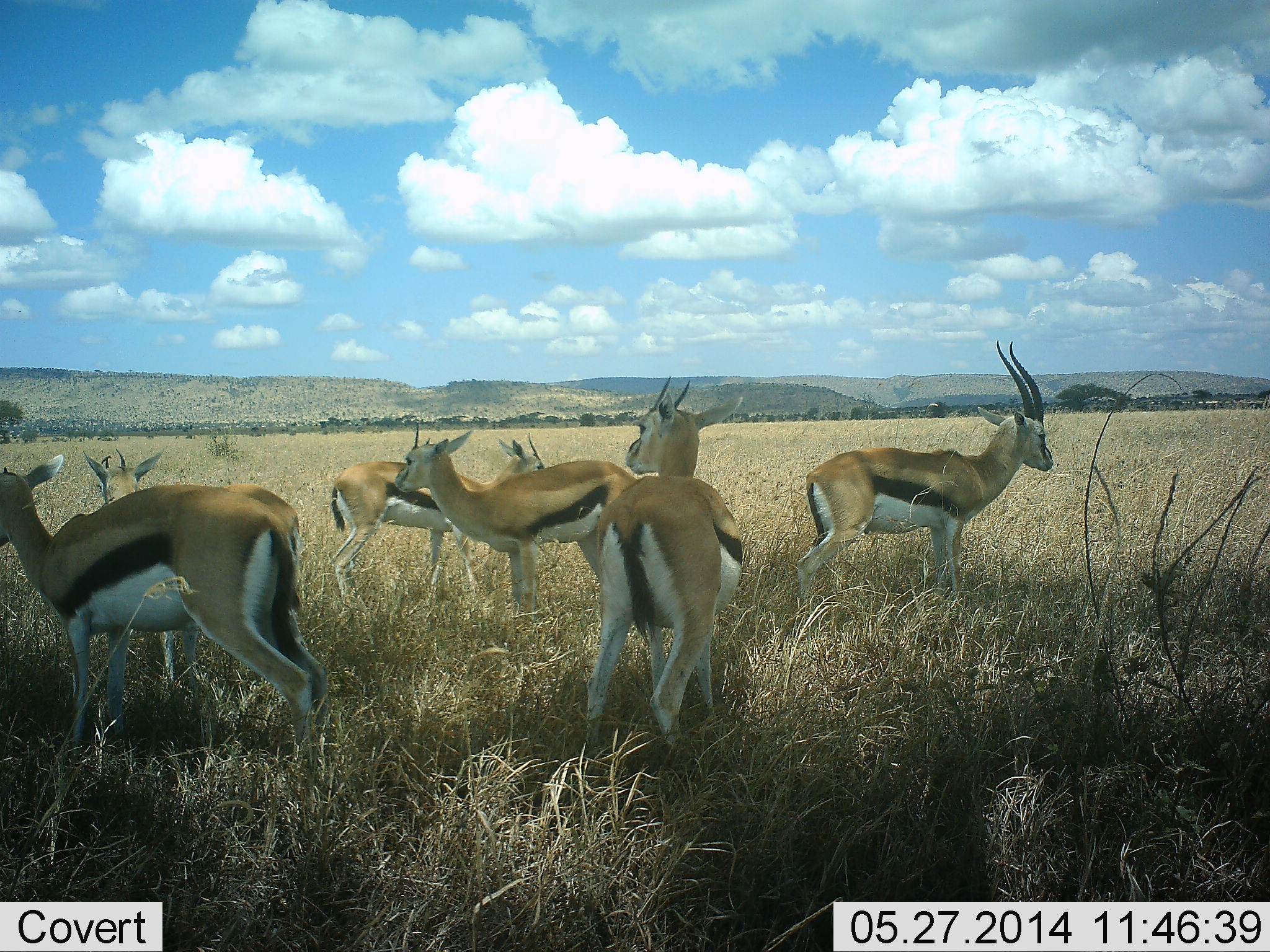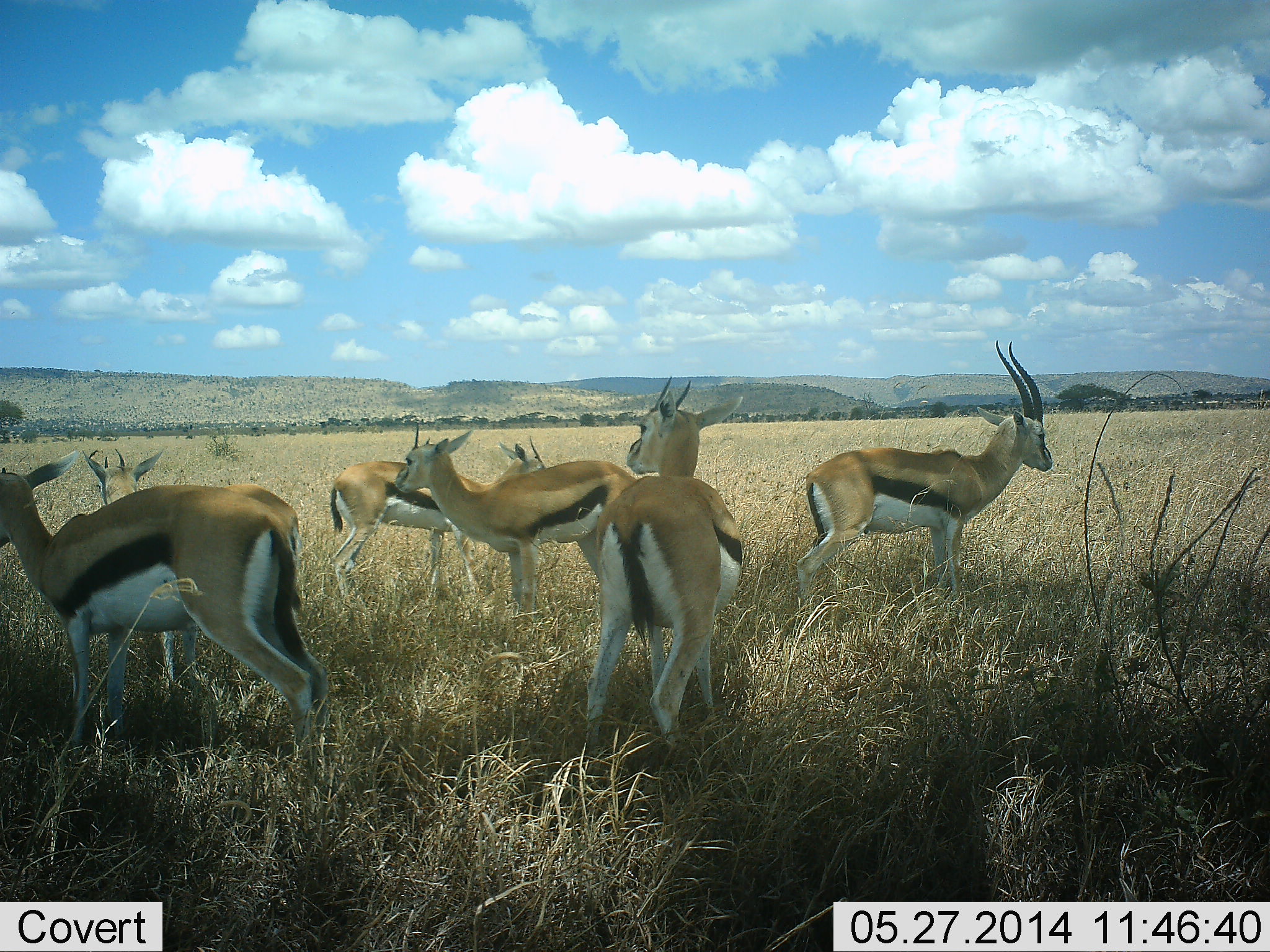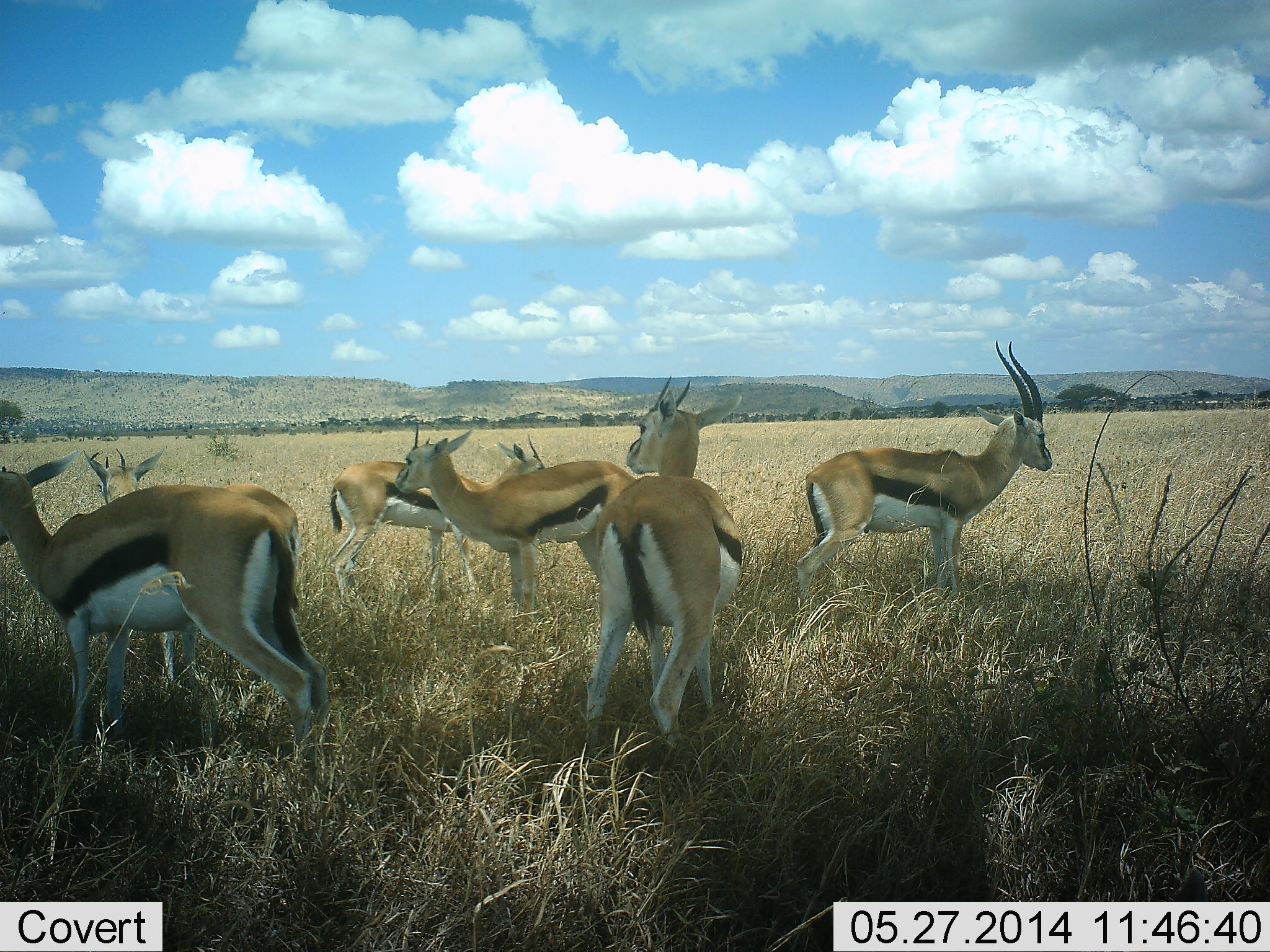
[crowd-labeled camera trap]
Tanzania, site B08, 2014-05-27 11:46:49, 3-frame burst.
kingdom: Animalia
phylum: Chordata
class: Mammalia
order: Artiodactyla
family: Bovidae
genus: Eudorcas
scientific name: Eudorcas thomsonii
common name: thomson's gazelle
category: gazellethomsons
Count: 6.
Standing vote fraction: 100%.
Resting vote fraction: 0%.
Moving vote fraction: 0%.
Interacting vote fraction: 0%.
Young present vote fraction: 0%.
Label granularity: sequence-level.